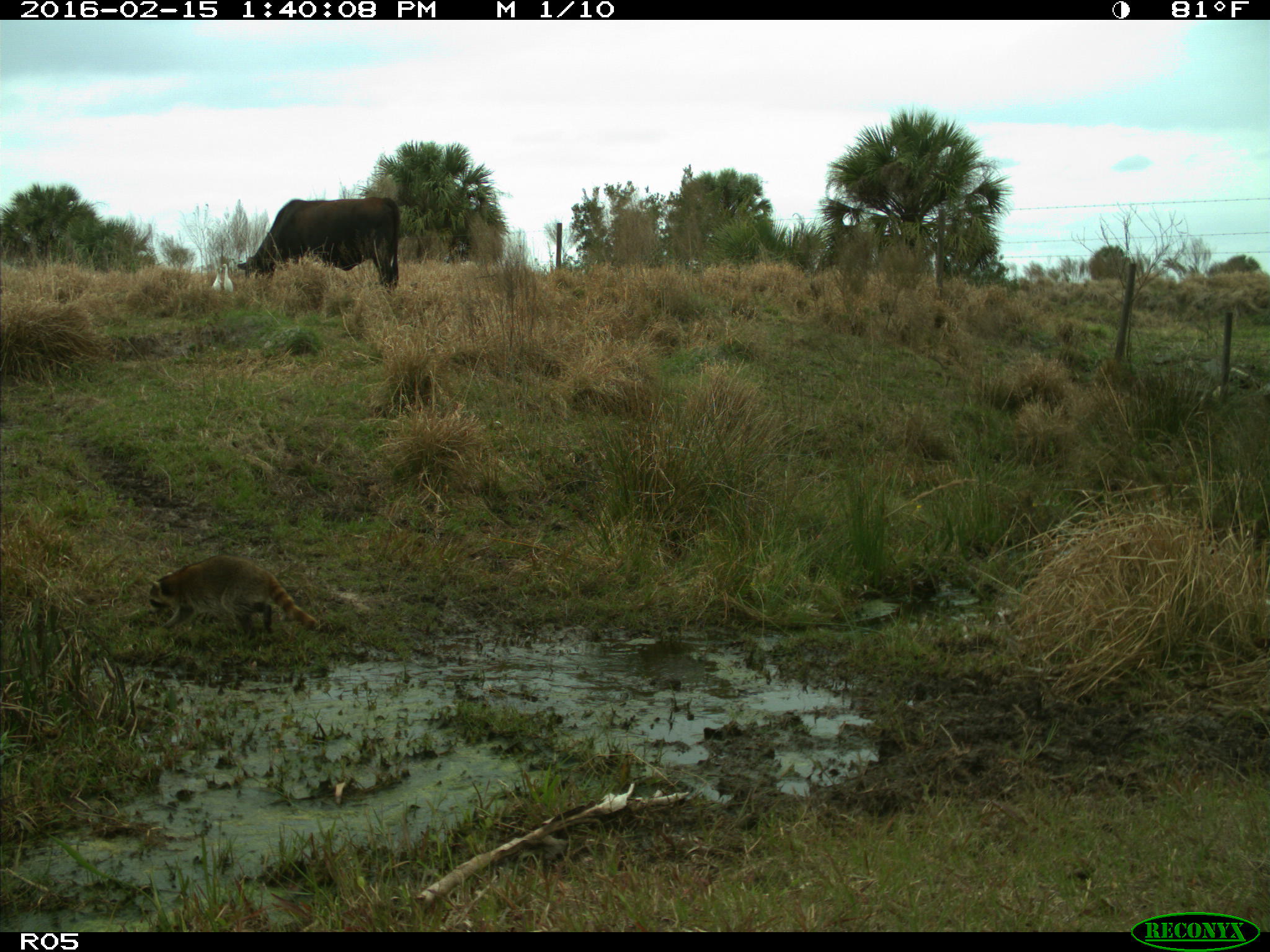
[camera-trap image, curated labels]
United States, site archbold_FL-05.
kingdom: Animalia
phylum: Chordata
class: Mammalia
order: Artiodactyla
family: Bovidae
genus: Bos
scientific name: Bos taurus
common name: domestic cow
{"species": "Bos taurus (domestic cow)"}